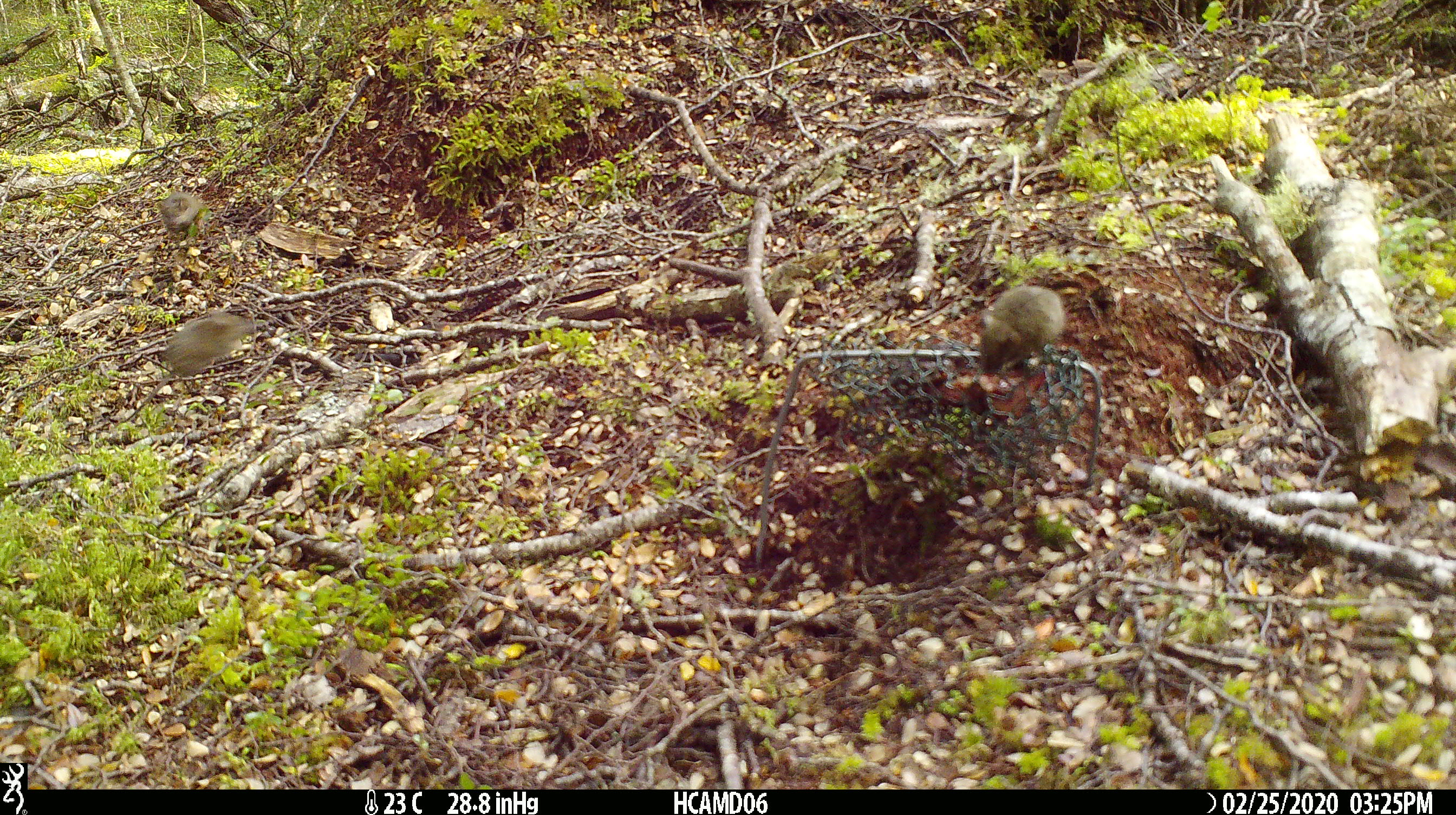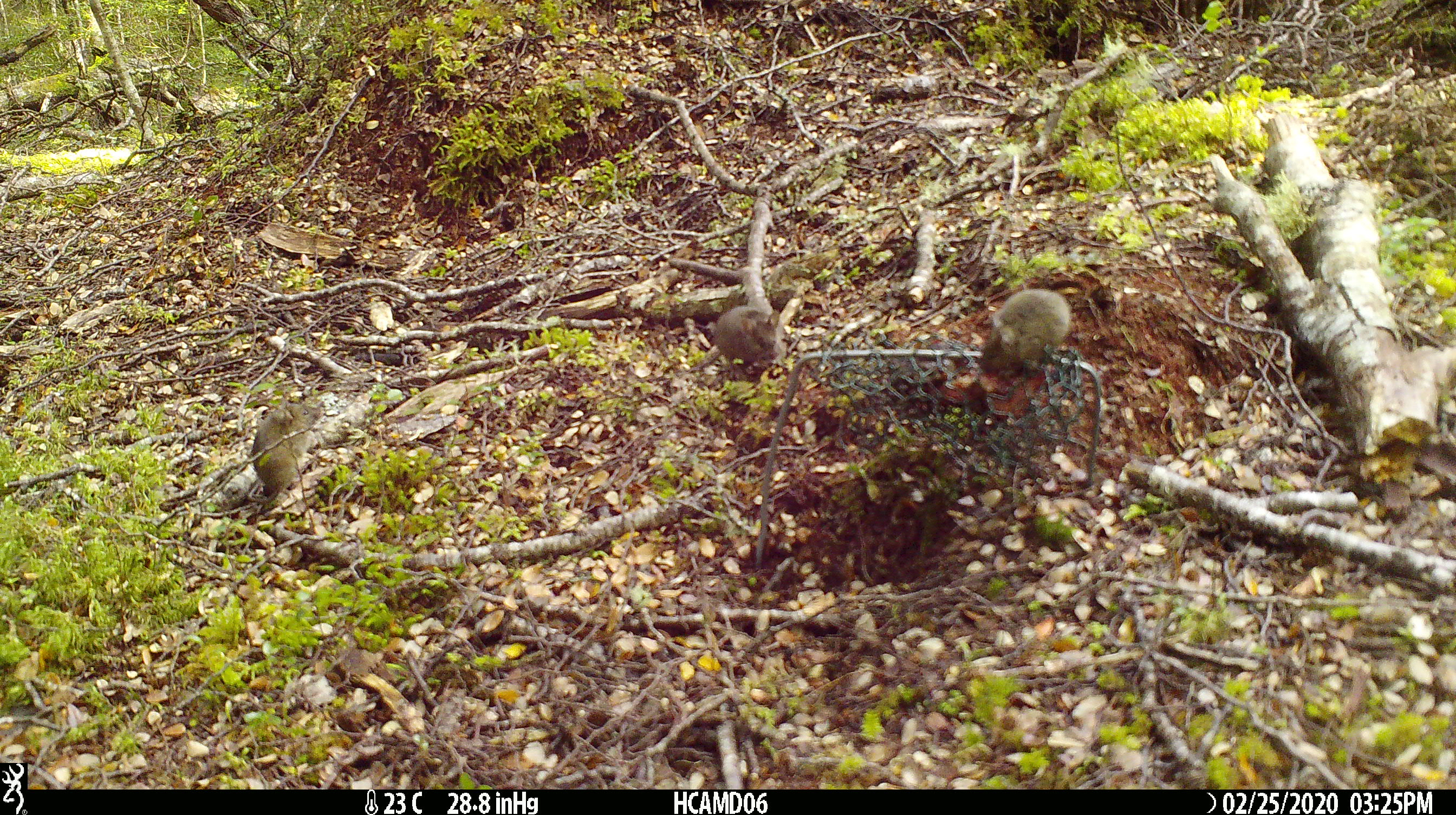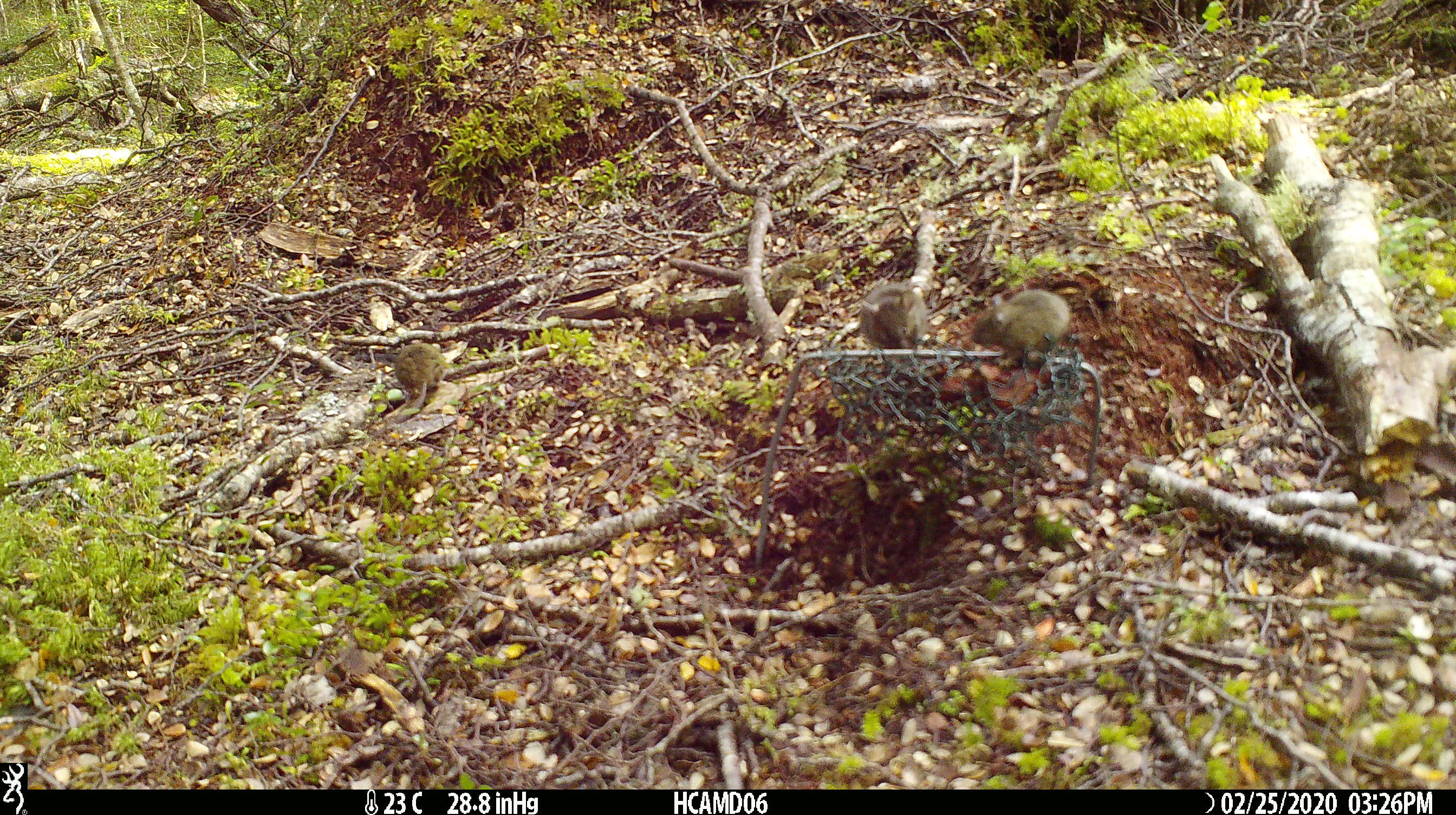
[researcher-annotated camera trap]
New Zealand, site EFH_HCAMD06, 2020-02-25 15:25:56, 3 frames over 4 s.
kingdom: Animalia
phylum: Chordata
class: Mammalia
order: Rodentia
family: Muridae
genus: Mus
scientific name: Mus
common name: mouse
Mouse (Mus).